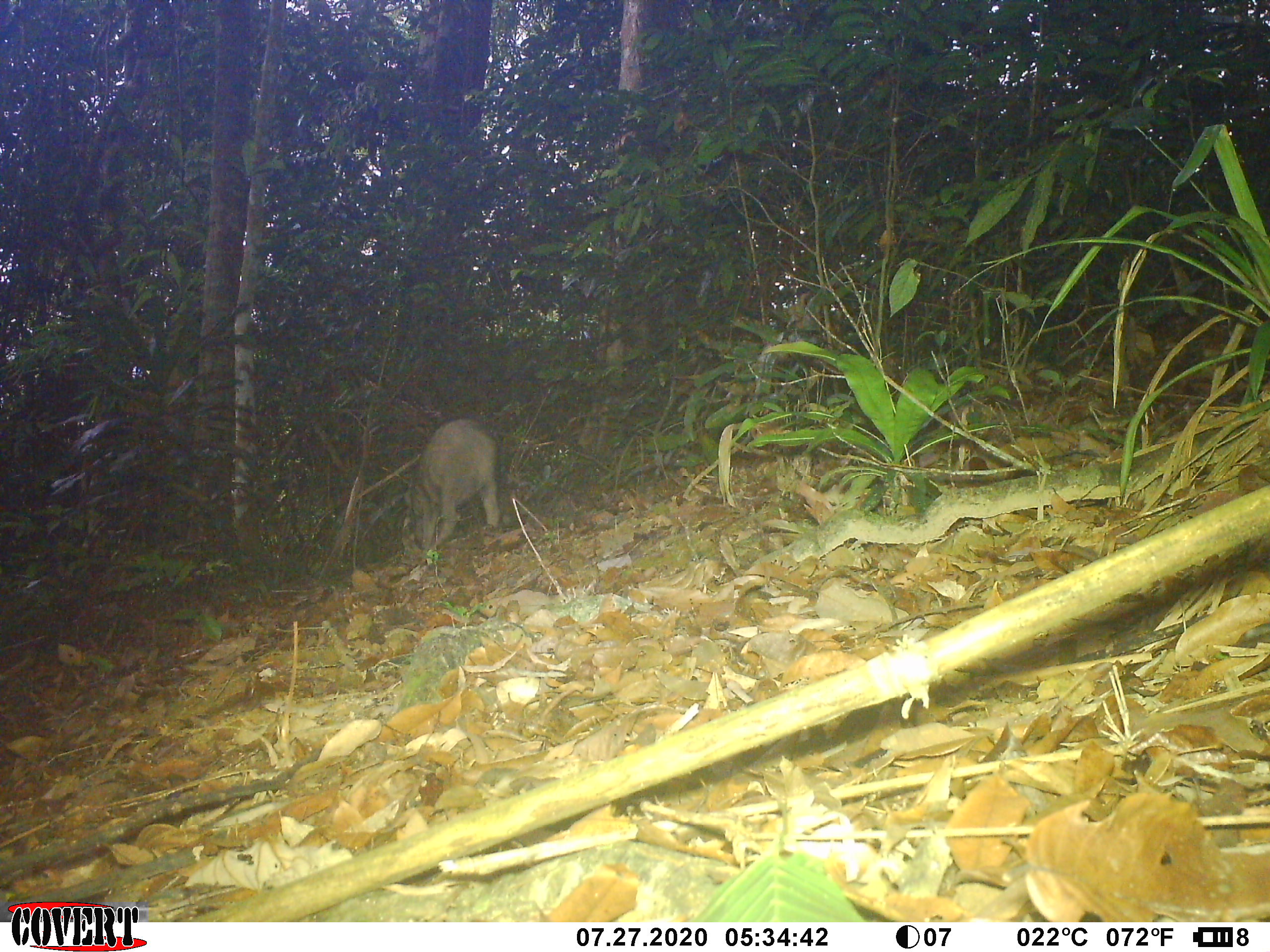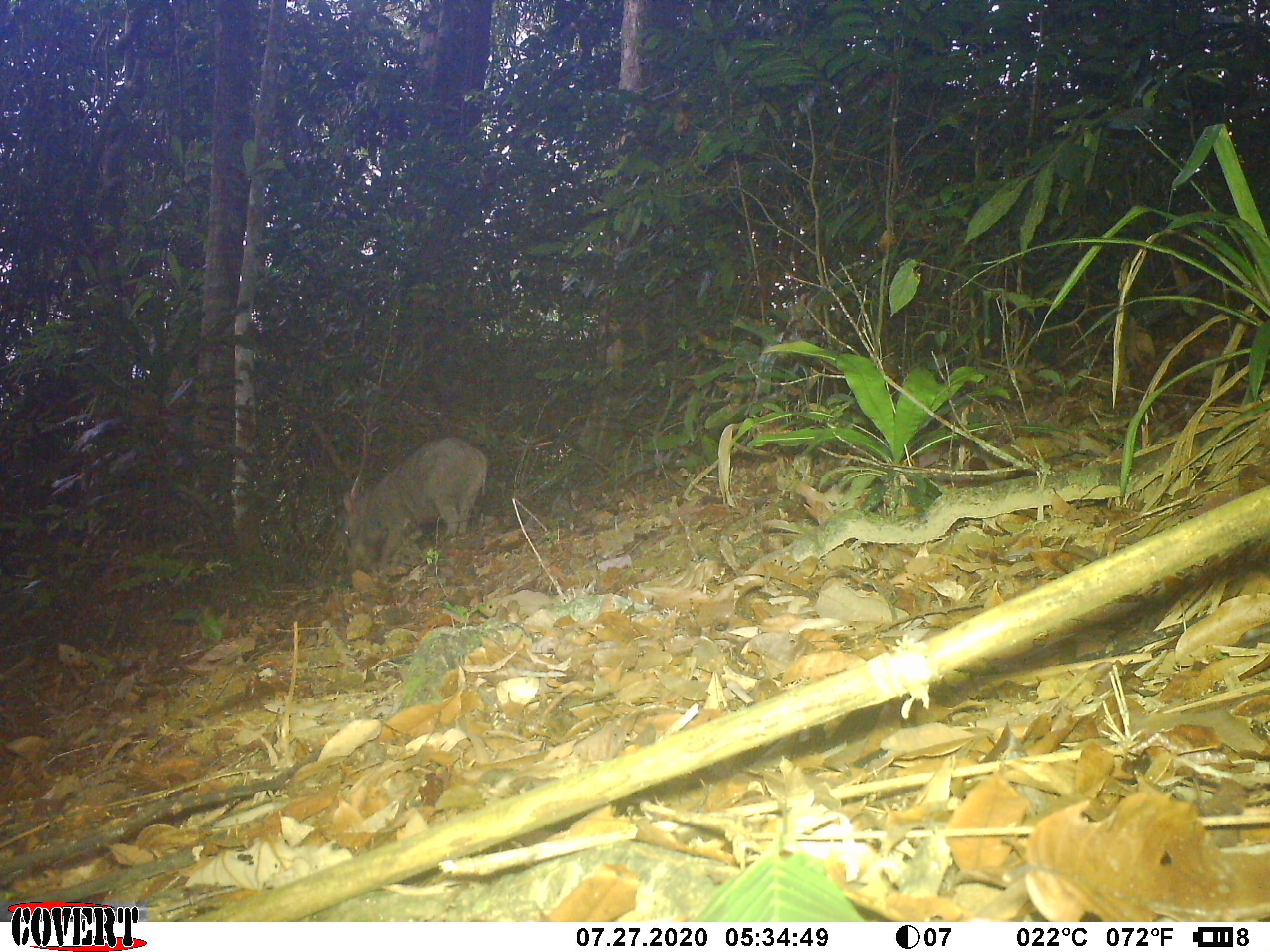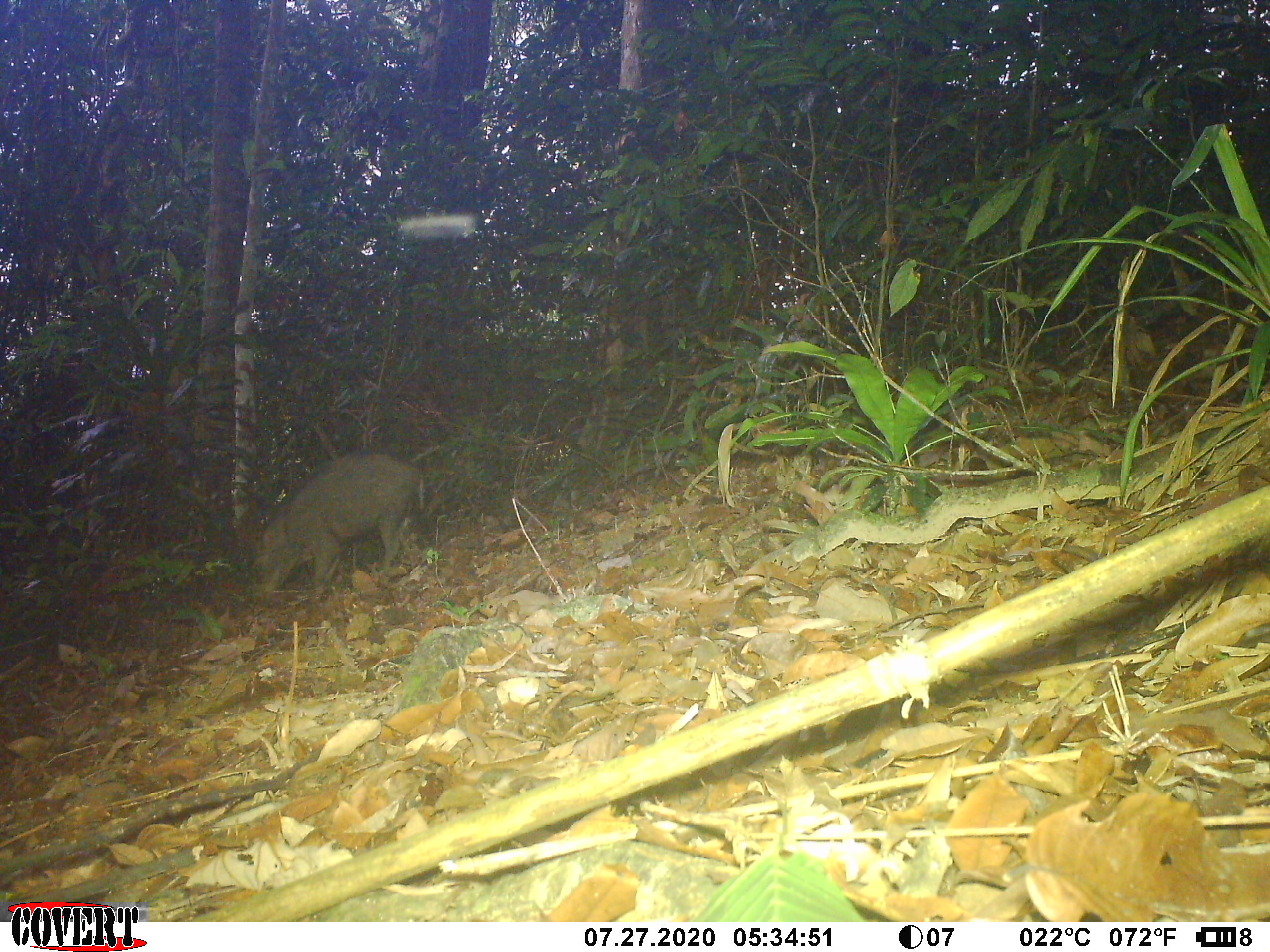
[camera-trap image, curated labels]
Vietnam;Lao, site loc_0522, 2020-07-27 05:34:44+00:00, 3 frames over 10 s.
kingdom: Animalia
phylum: Chordata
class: Mammalia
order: Artiodactyla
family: Suidae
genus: Sus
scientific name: Sus scrofa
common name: eurasian wild pig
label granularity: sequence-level